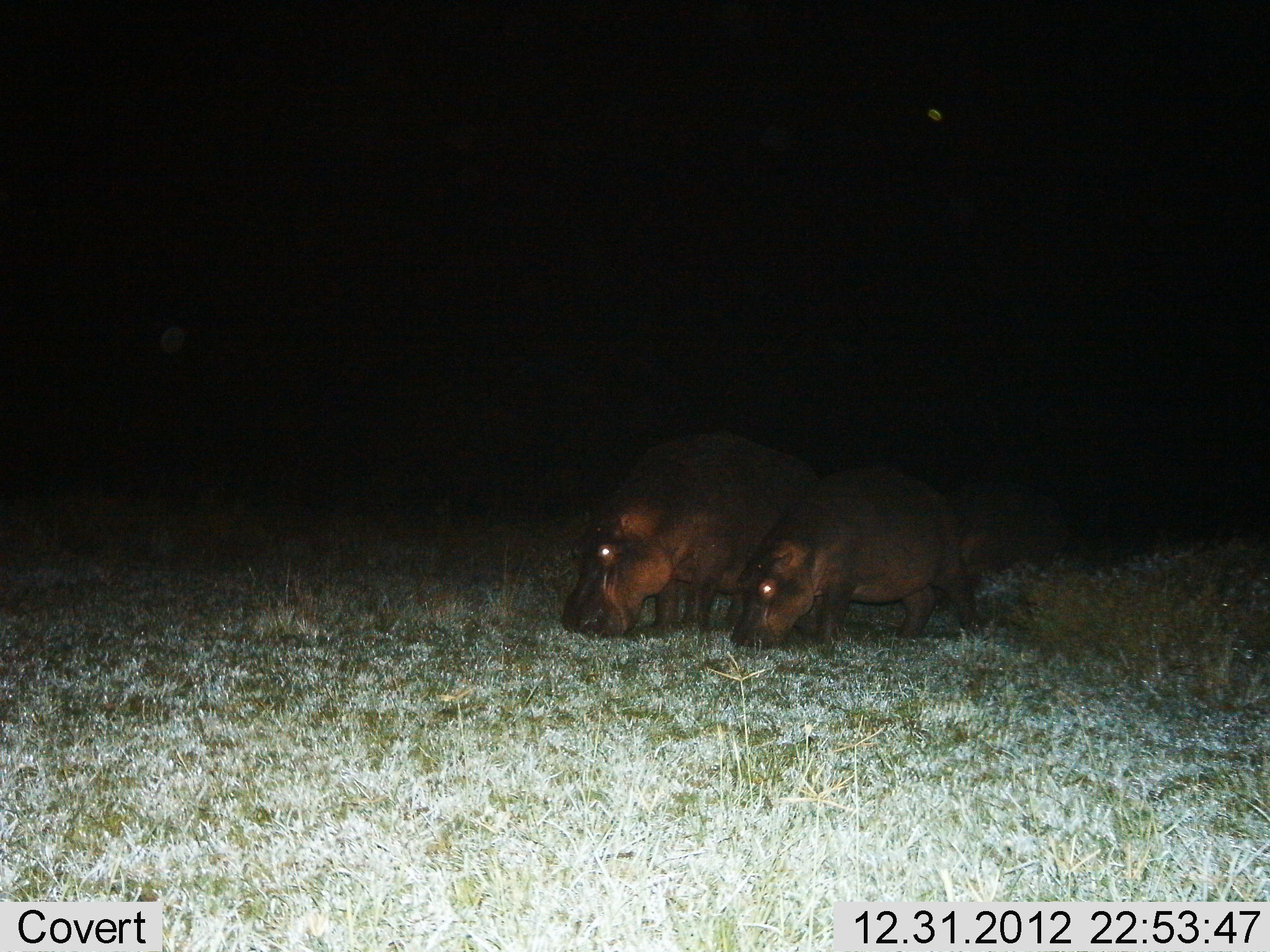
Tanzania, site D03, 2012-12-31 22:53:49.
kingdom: Animalia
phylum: Chordata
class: Mammalia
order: Artiodactyla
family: Hippopotamidae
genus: Hippopotamus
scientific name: Hippopotamus amphibius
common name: hippopotamus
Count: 2.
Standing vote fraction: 17%.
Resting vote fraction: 0%.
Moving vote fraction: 3%.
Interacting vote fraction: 0%.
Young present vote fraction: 33%.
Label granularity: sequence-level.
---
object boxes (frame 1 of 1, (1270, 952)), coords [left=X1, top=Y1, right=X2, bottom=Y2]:
animal: [left=562, top=428, right=846, bottom=644]; [left=732, top=466, right=985, bottom=655]